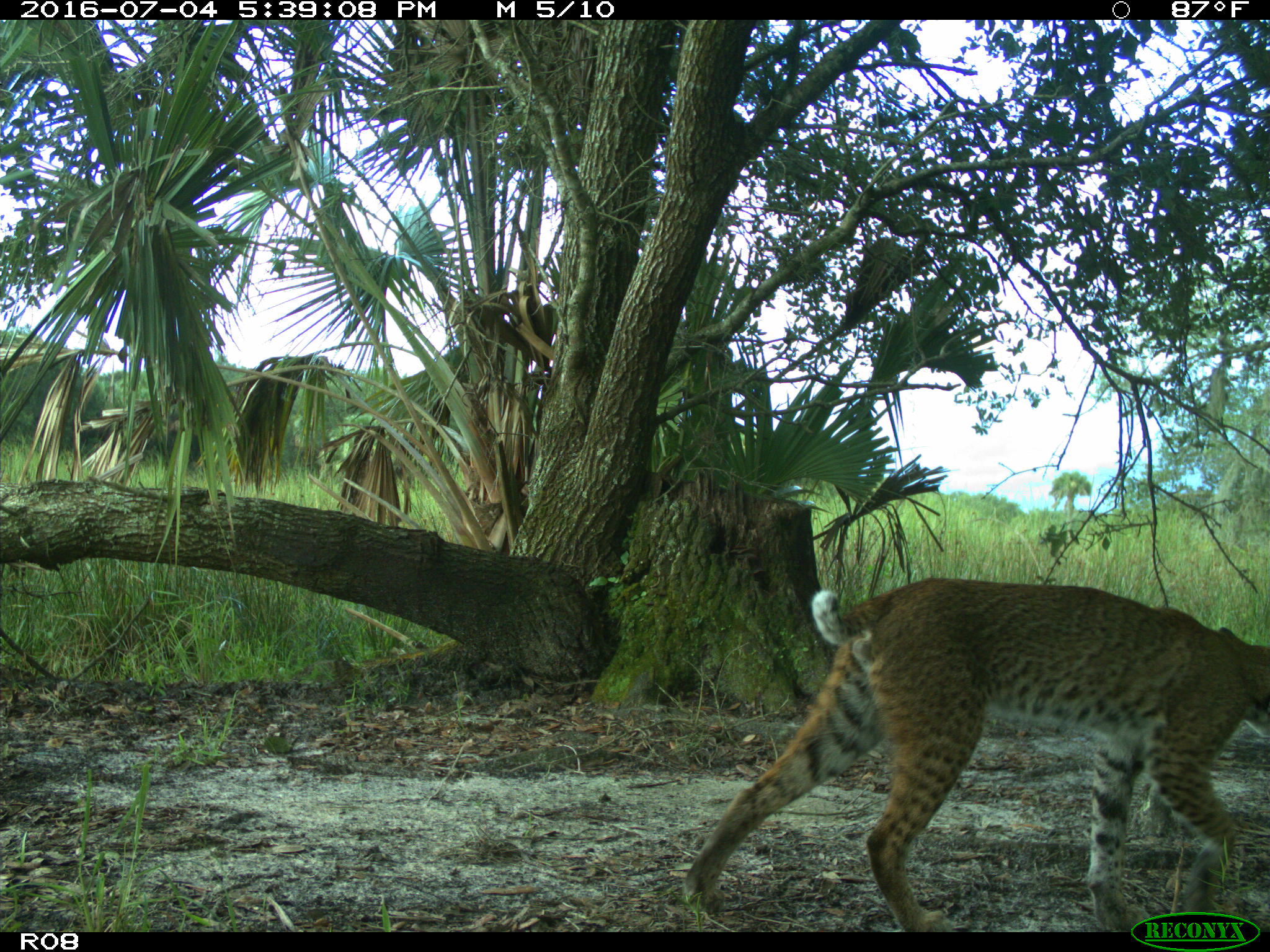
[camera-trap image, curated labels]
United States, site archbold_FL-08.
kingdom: Animalia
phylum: Chordata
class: Mammalia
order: Carnivora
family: Felidae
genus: Lynx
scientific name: Lynx rufus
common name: bobcat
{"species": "Lynx rufus (bobcat)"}